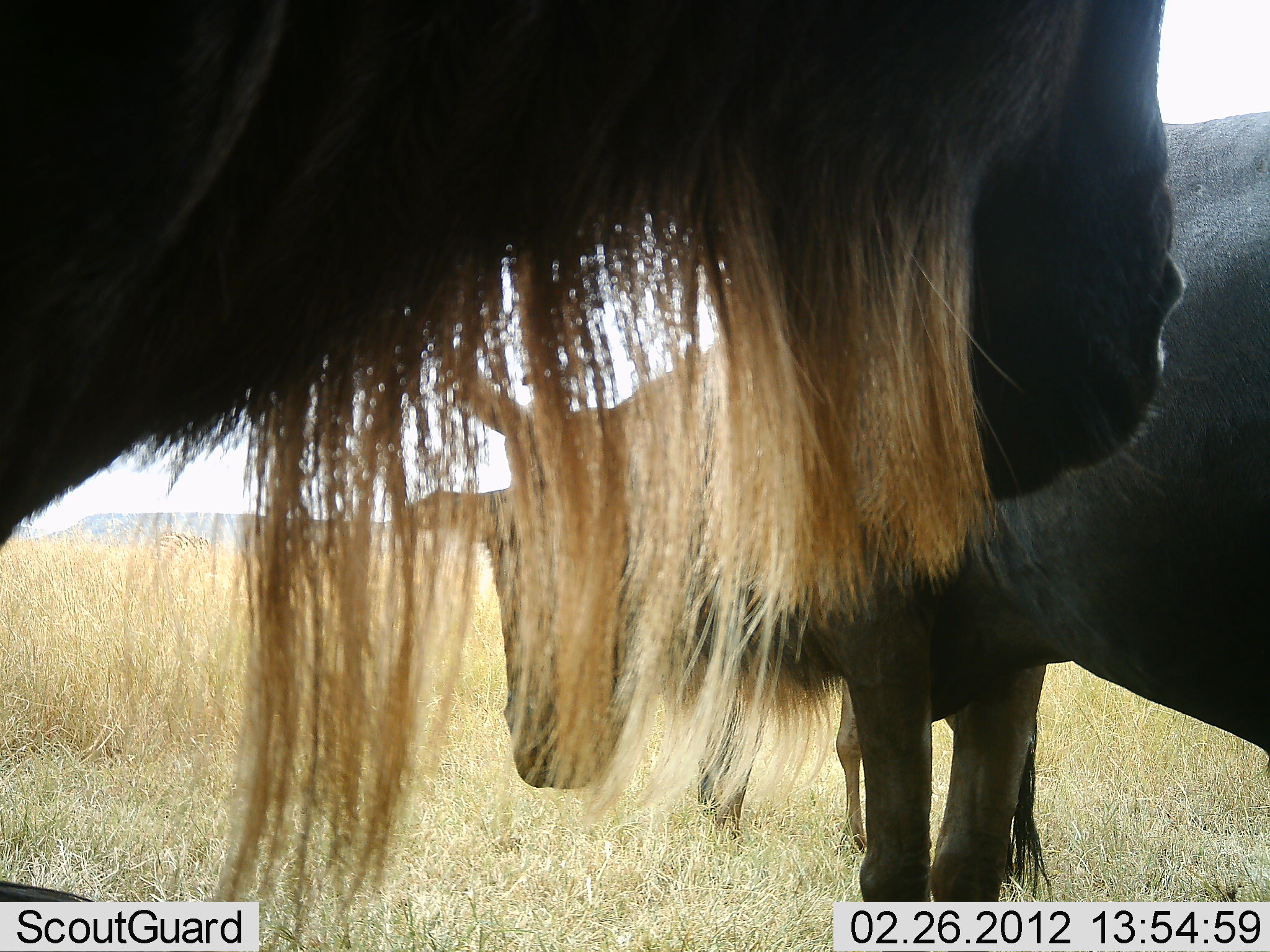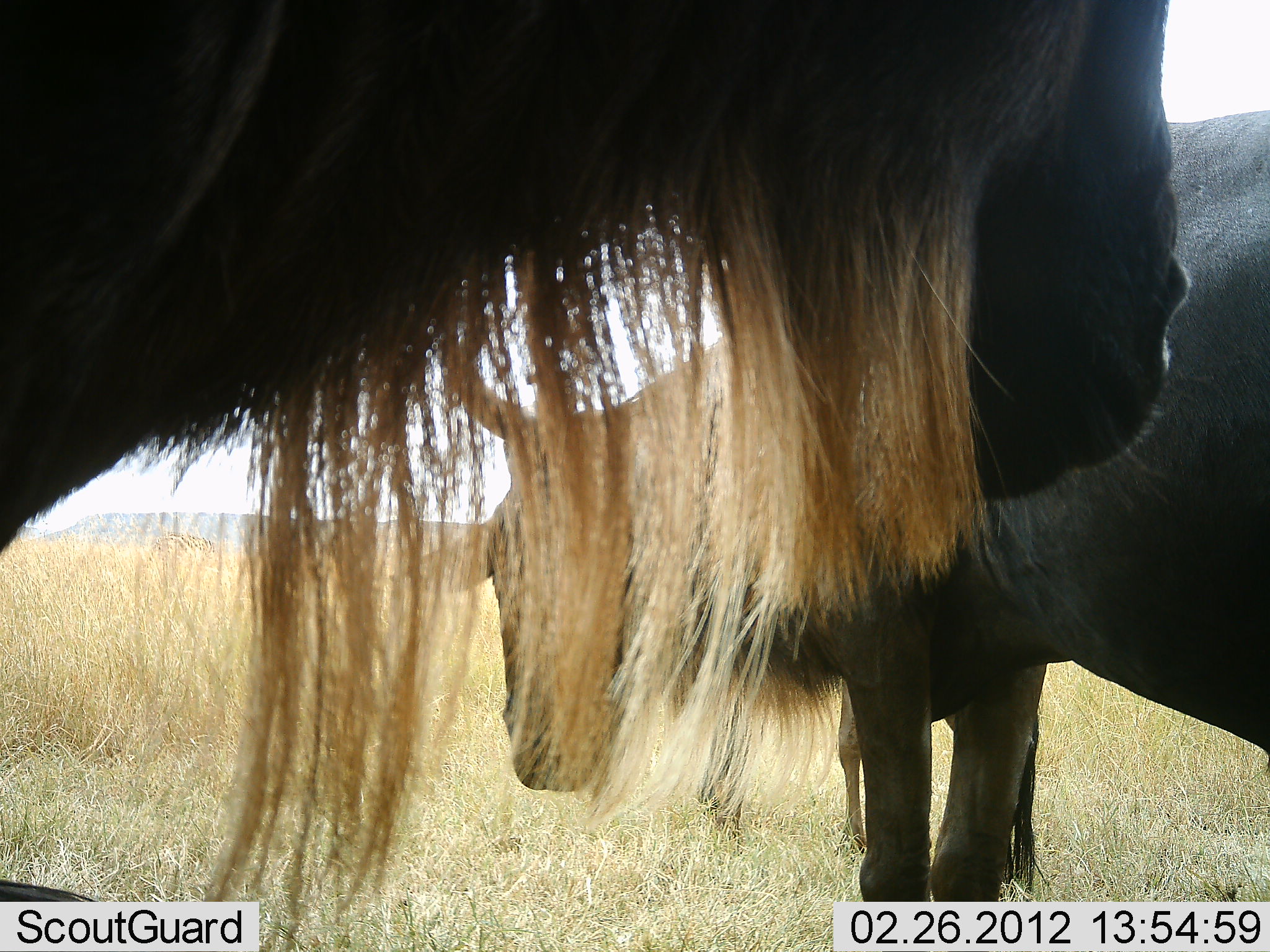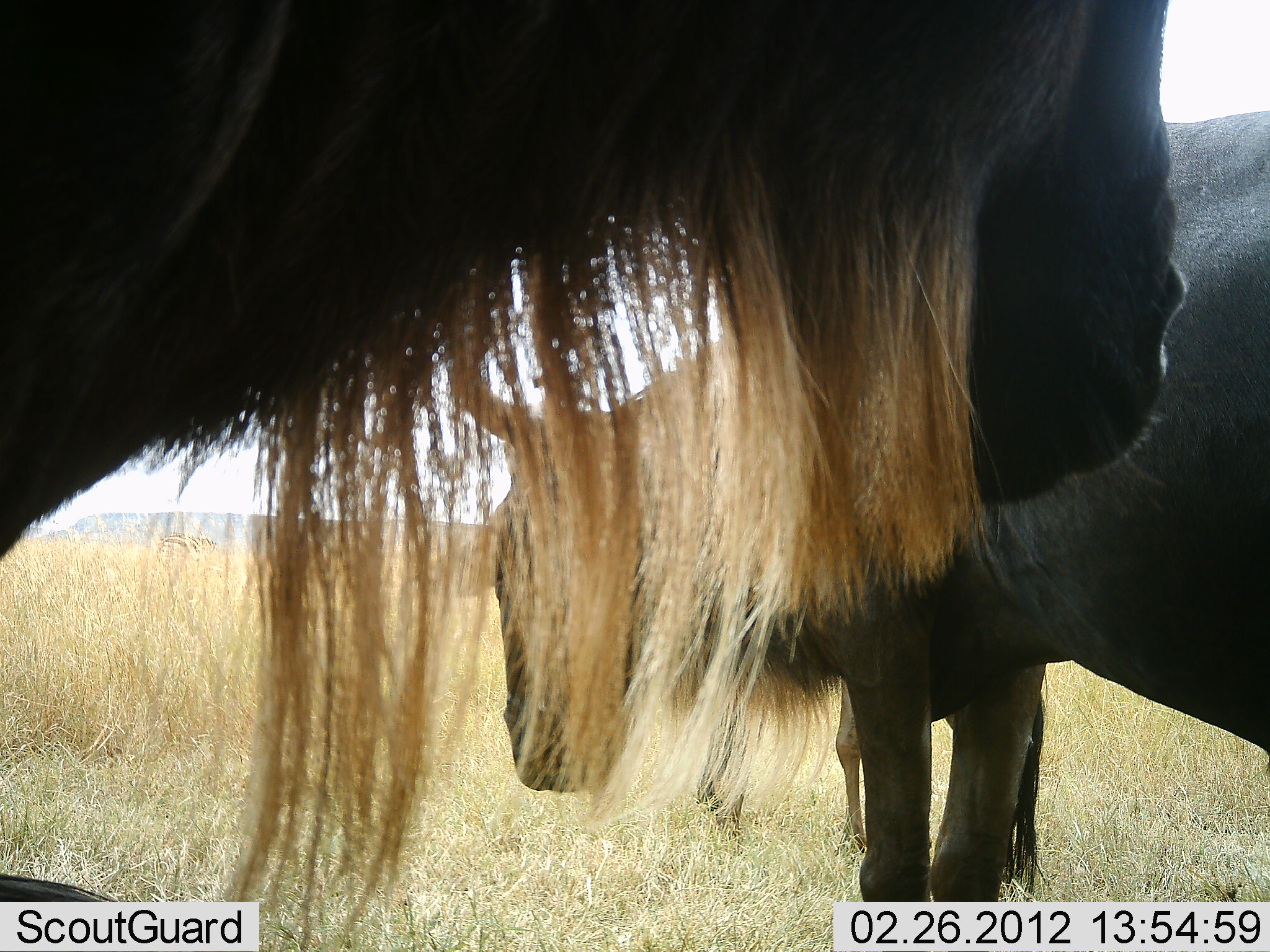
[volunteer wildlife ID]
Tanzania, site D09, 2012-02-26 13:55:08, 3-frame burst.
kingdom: Animalia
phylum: Chordata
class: Mammalia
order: Artiodactyla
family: Bovidae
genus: Connochaetes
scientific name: Connochaetes taurinus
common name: blue wildebeest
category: wildebeest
Wildebeest (blue wildebeest) (Connochaetes taurinus), count 3. Behavior (volunteer vote fractions): standing 94%, resting 9%, moving 3%, interacting 0%. Young present (vote fraction): 14%. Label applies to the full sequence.